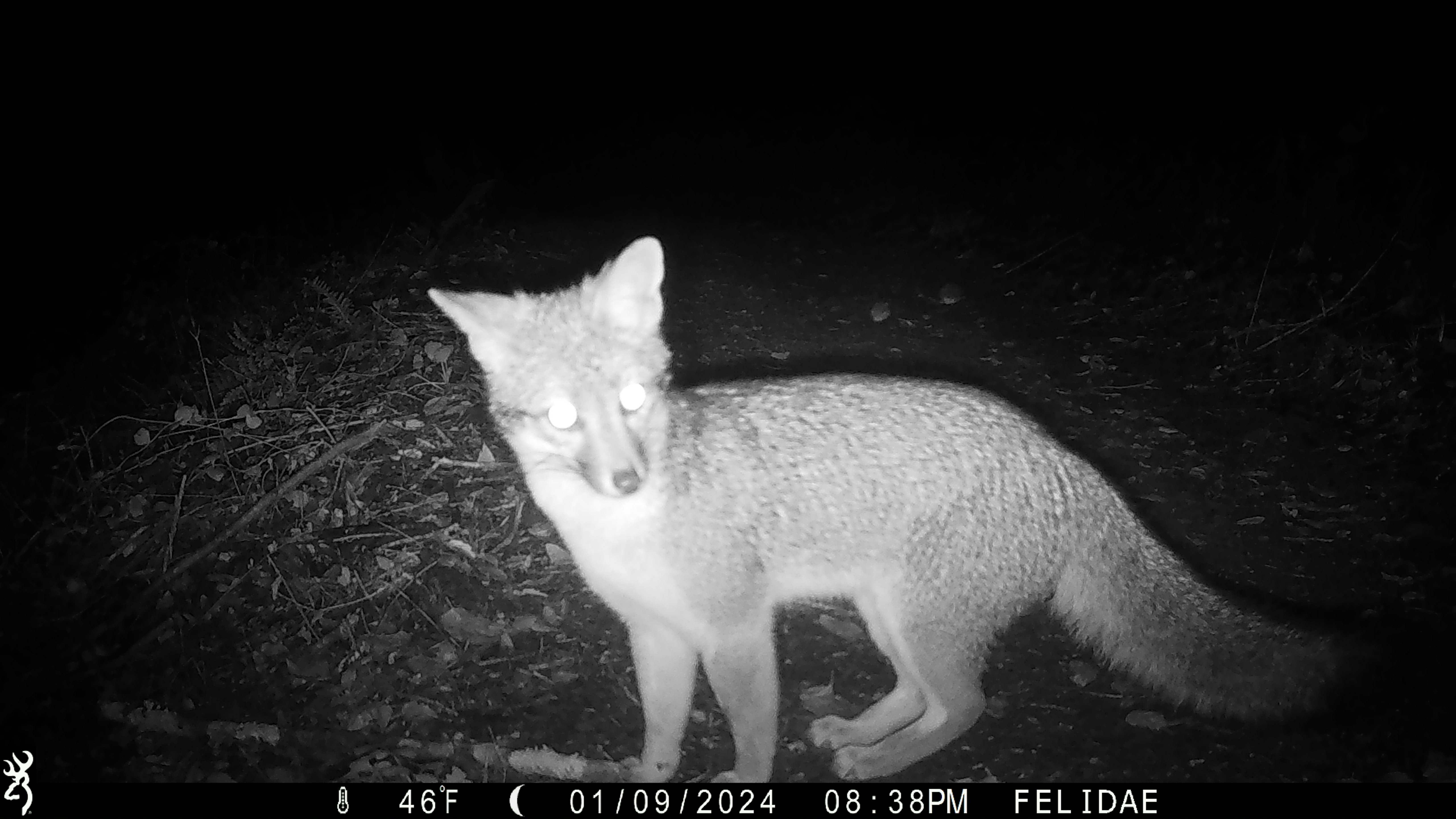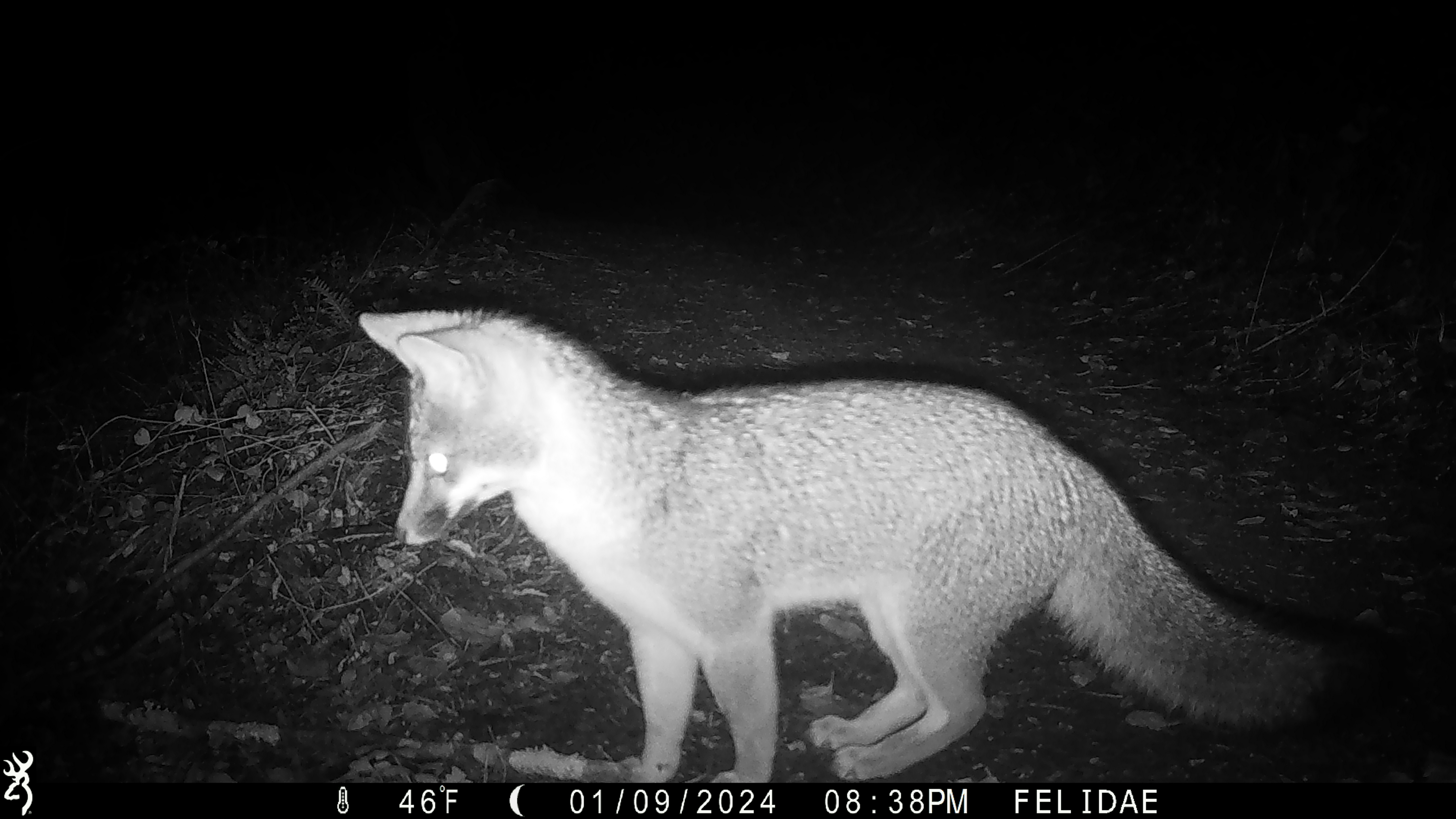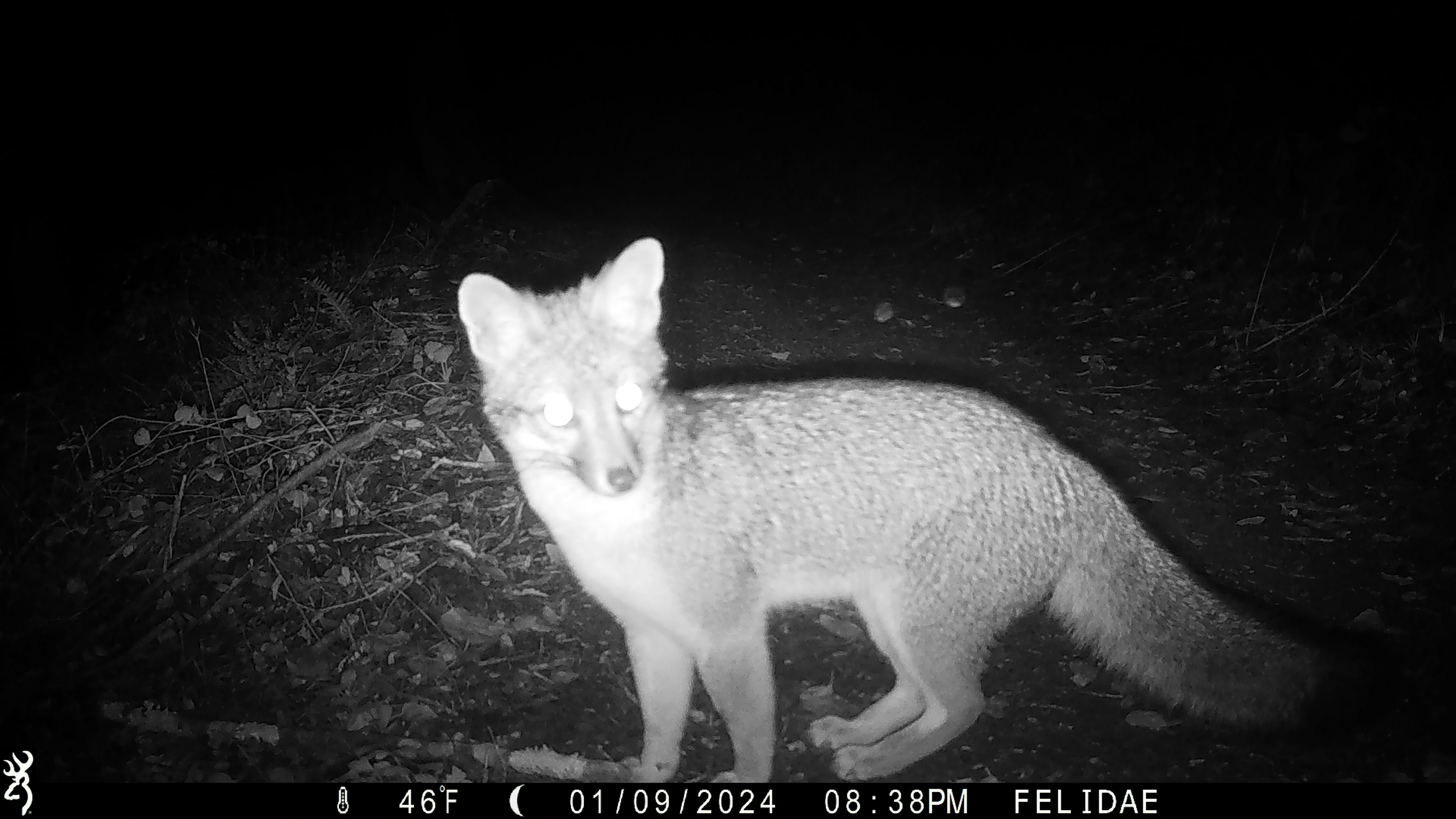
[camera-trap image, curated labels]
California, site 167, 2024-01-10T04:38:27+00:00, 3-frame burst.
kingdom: Animalia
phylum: Chordata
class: Mammalia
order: Carnivora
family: Canidae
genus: Urocyon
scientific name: Urocyon cinereoargenteus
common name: gray fox